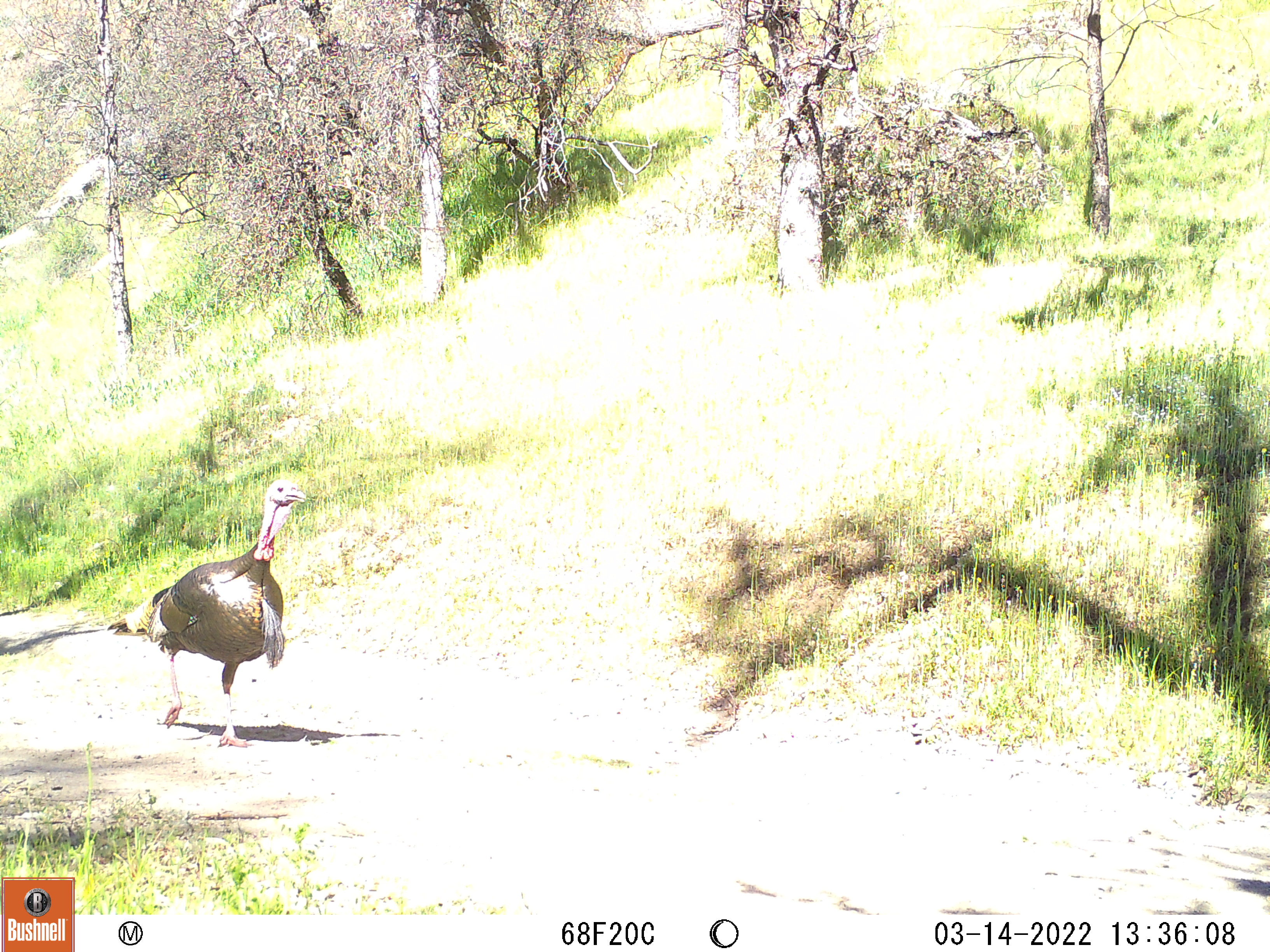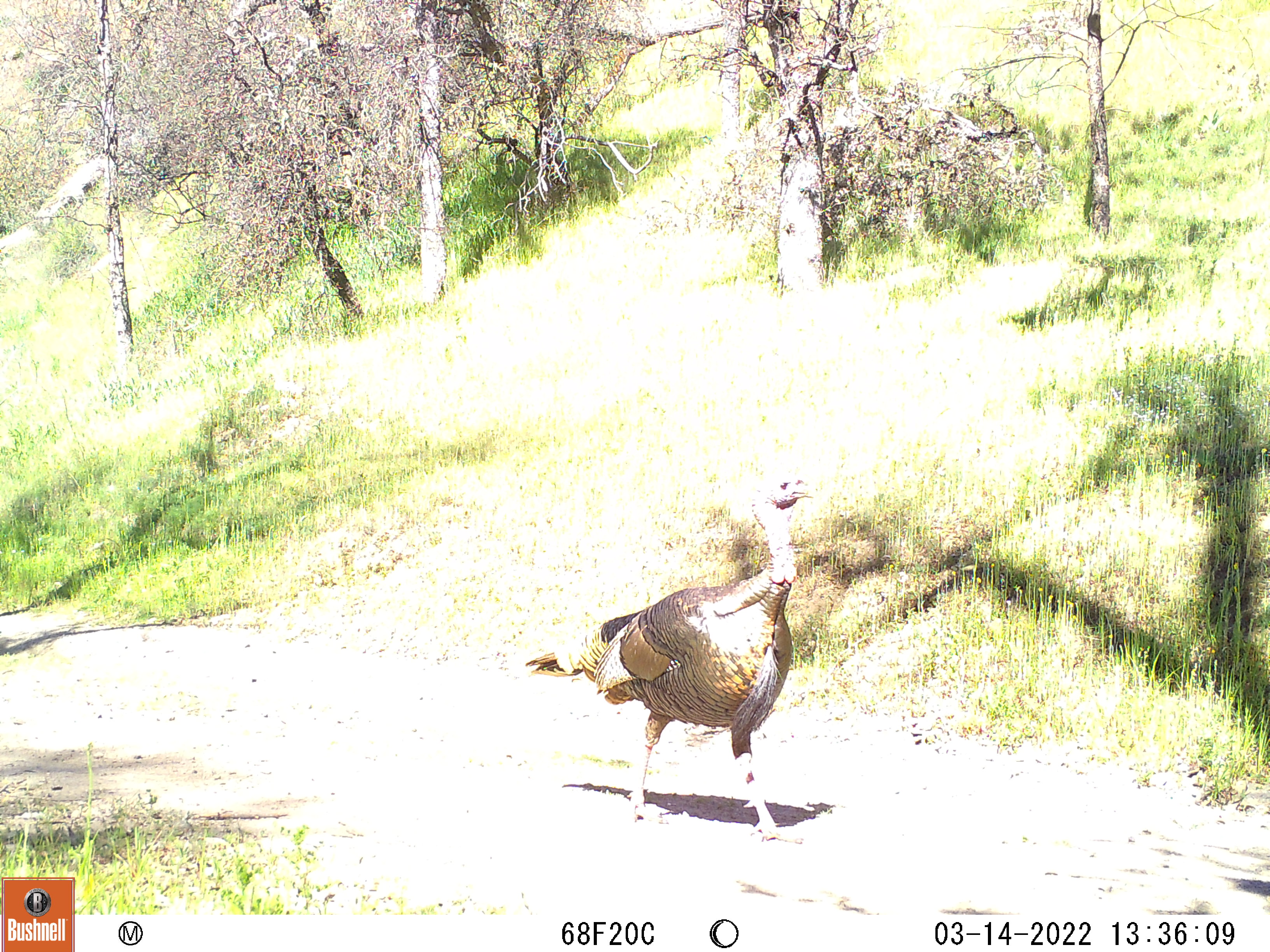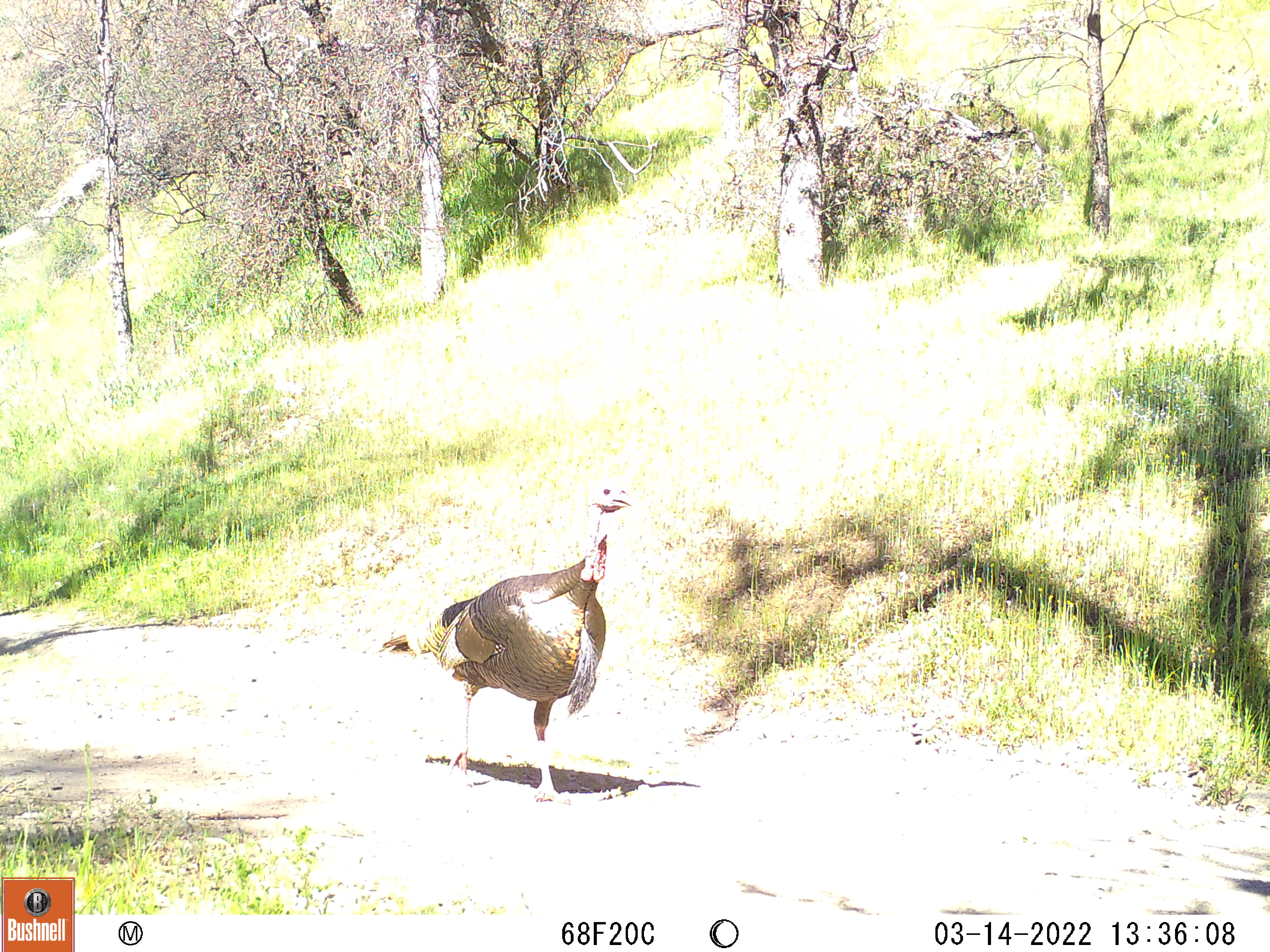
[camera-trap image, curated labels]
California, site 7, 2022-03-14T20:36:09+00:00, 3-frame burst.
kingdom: Animalia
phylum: Chordata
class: Aves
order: Galliformes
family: Phasianidae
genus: Meleagris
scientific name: Meleagris gallopavo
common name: turkey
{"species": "turkey (Meleagris gallopavo)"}